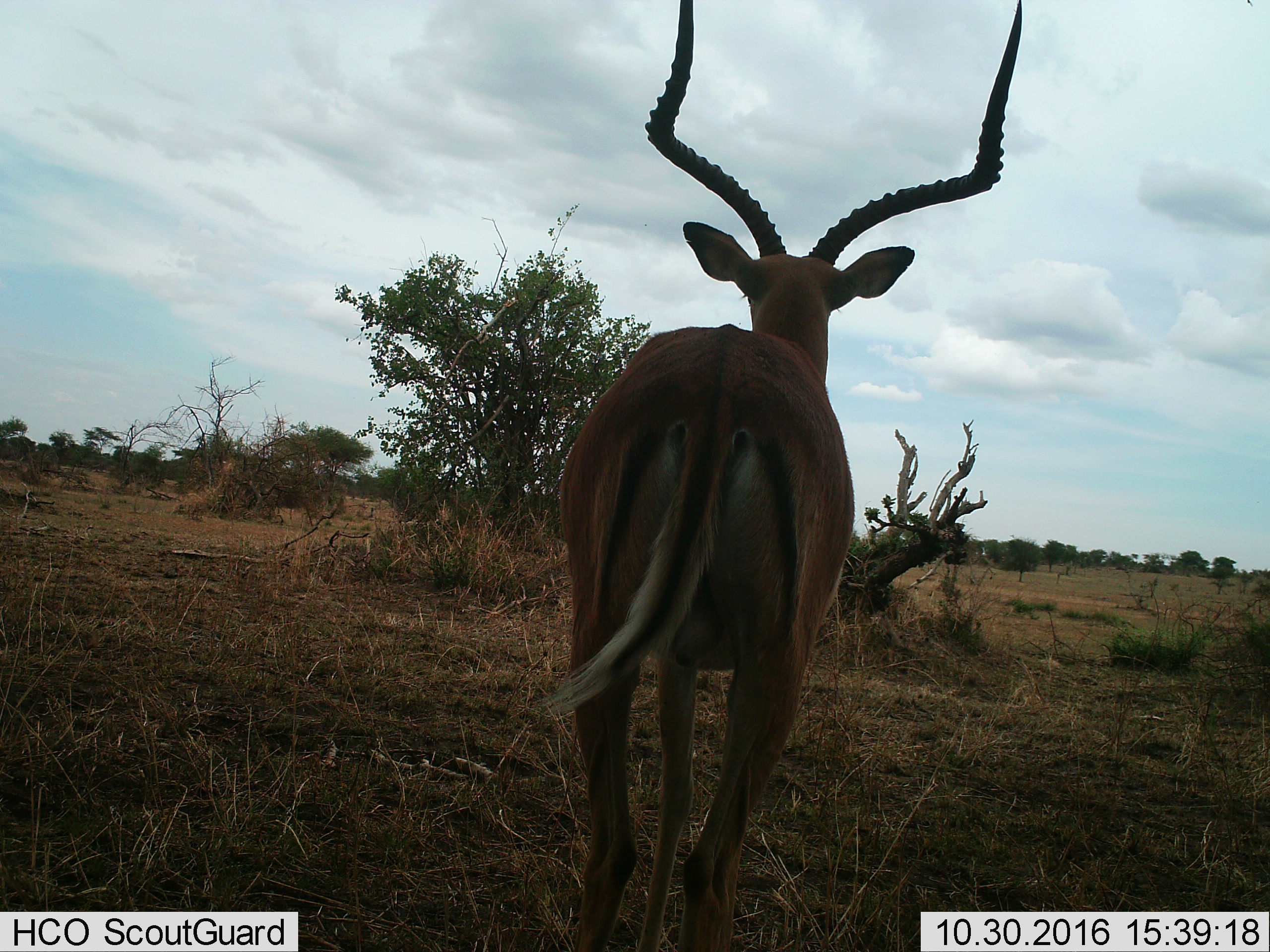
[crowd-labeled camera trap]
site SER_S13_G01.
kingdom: Animalia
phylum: Chordata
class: Mammalia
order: Artiodactyla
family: Bovidae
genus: Aepyceros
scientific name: Aepyceros melampus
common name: impala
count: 1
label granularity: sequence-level